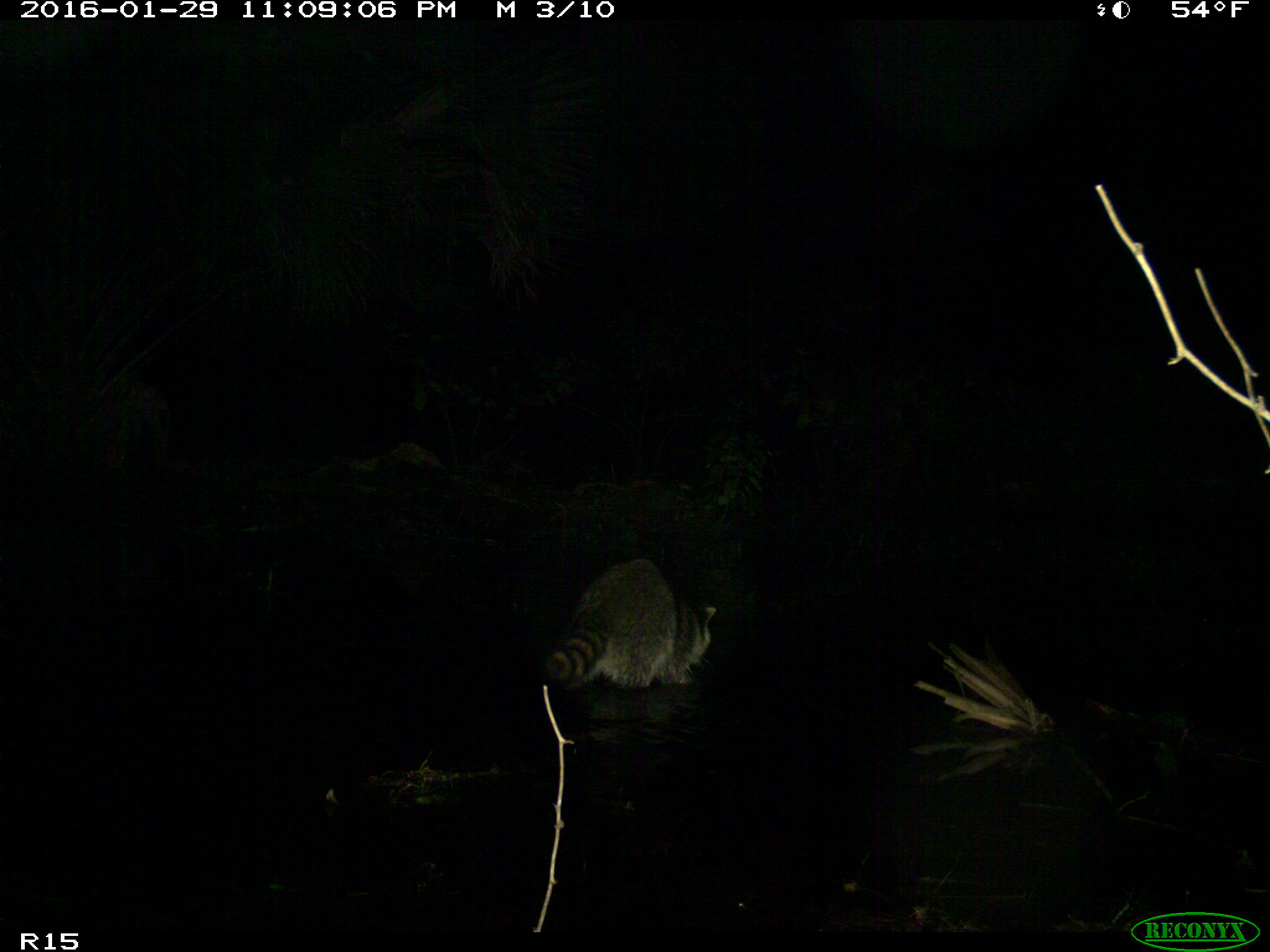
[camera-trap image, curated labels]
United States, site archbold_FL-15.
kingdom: Animalia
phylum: Chordata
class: Mammalia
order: Carnivora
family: Procyonidae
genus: Procyon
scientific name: Procyon lotor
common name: common raccoon